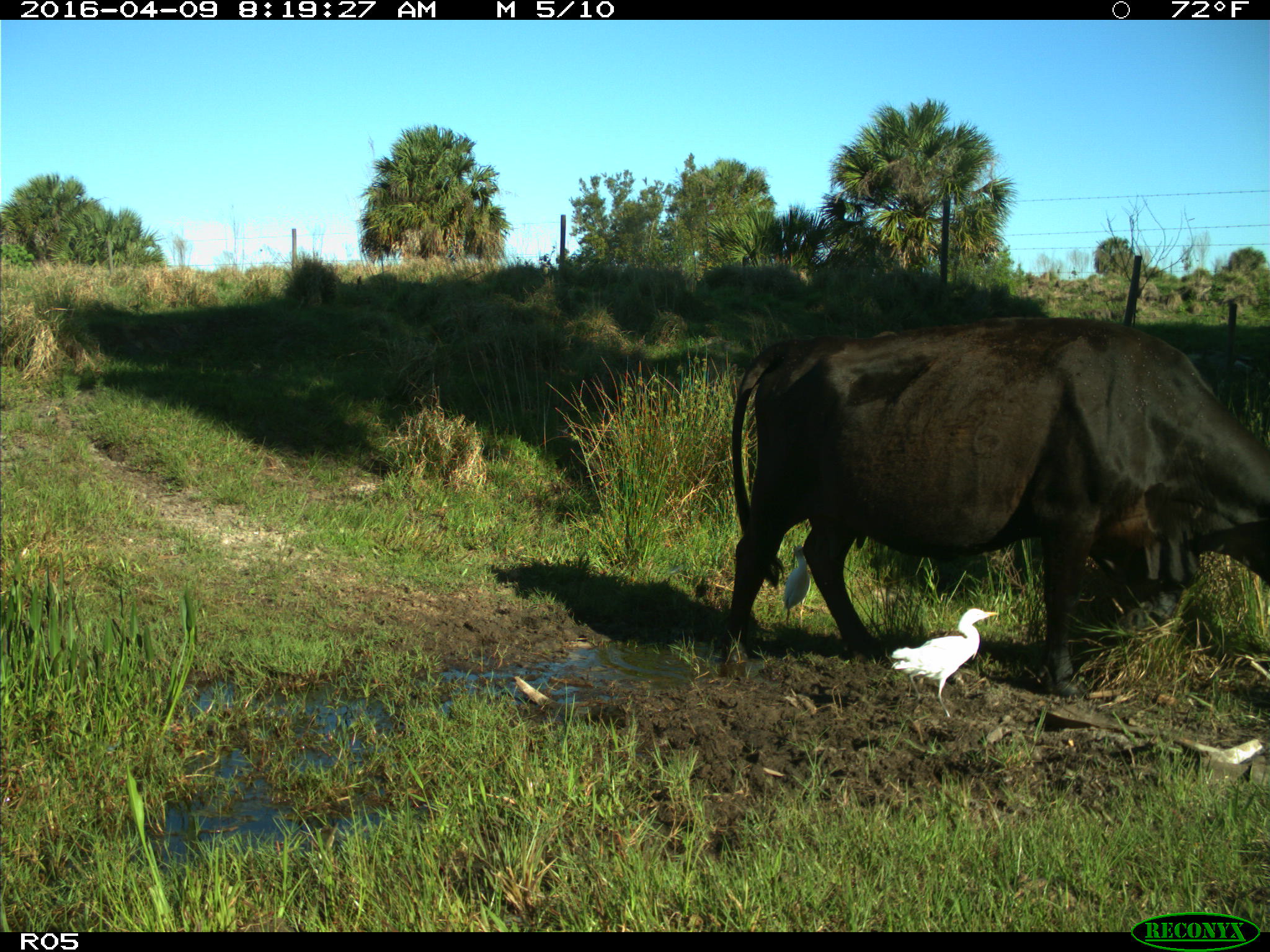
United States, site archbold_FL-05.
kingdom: Animalia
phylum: Chordata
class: Mammalia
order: Artiodactyla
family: Bovidae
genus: Bos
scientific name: Bos taurus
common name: domestic cow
Bos taurus (domestic cow).